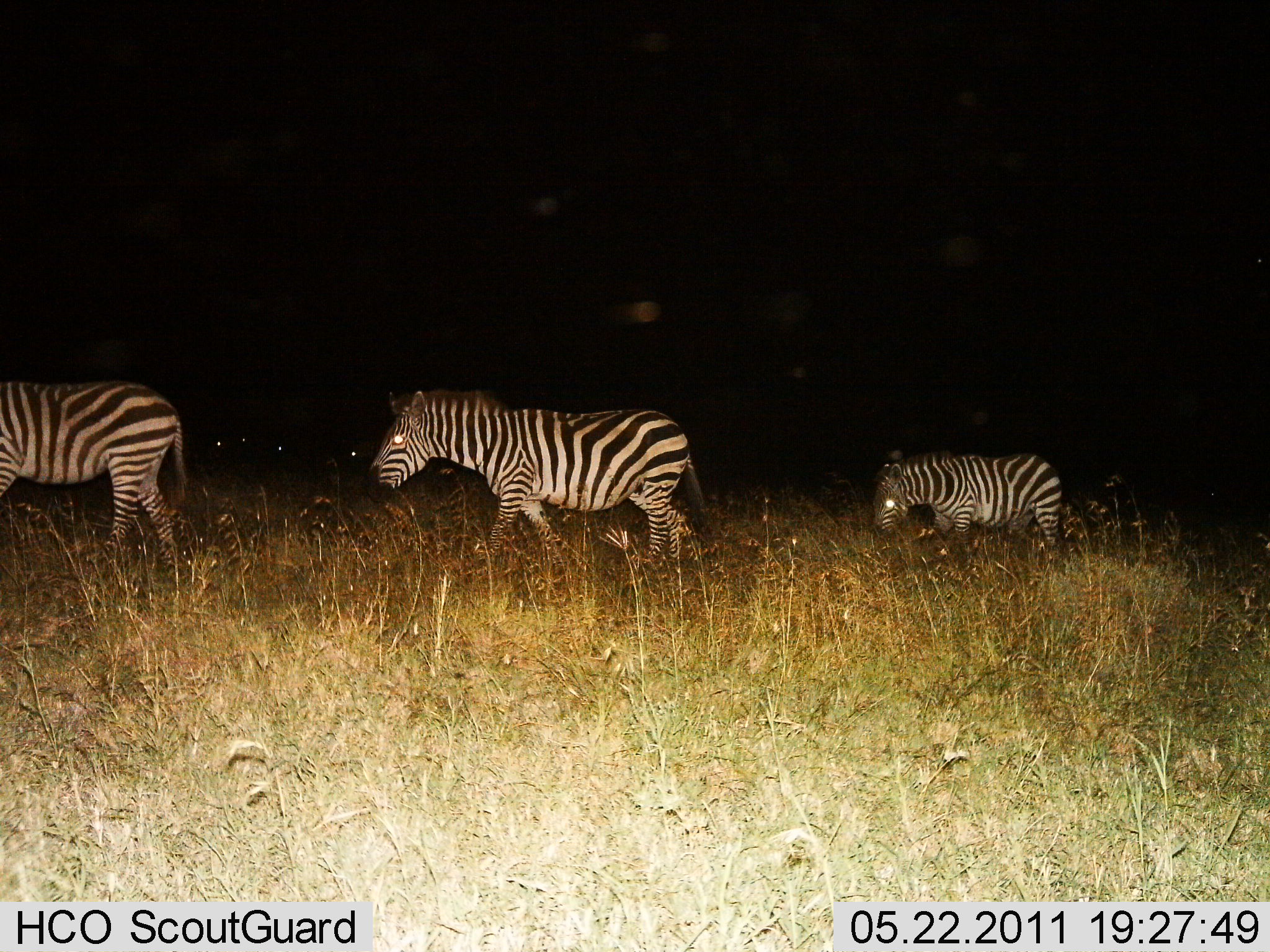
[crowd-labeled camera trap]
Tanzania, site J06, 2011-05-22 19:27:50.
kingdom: Animalia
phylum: Chordata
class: Mammalia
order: Perissodactyla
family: Equidae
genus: Equus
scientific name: Equus quagga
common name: plains zebra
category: zebra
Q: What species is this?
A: Zebra (plains zebra) (Equus quagga).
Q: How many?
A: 3.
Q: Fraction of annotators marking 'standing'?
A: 20%.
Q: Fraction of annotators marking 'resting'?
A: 0%.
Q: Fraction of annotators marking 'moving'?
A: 93%.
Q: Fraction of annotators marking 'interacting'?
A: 0%.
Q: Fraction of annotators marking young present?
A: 33%.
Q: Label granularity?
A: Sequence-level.